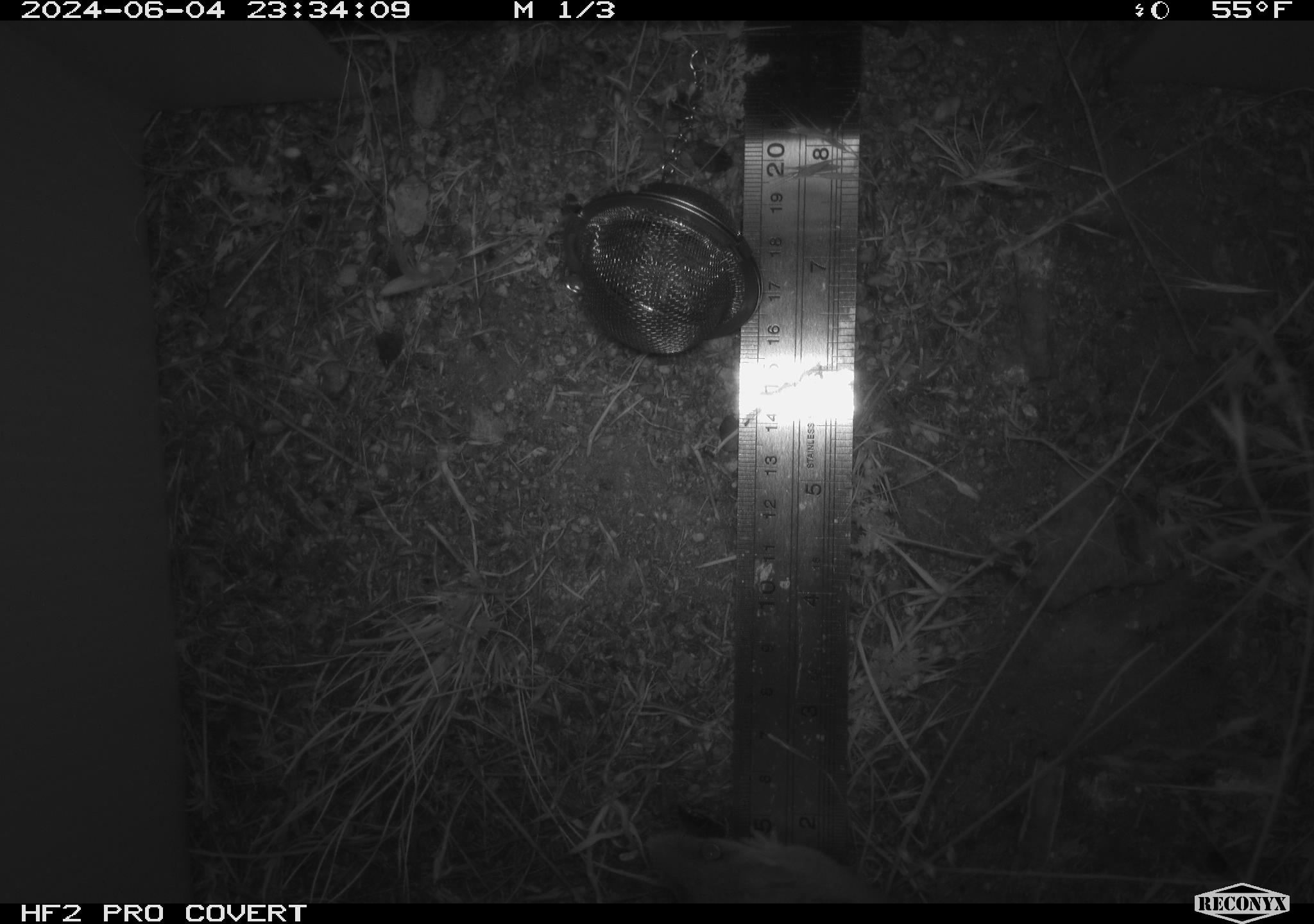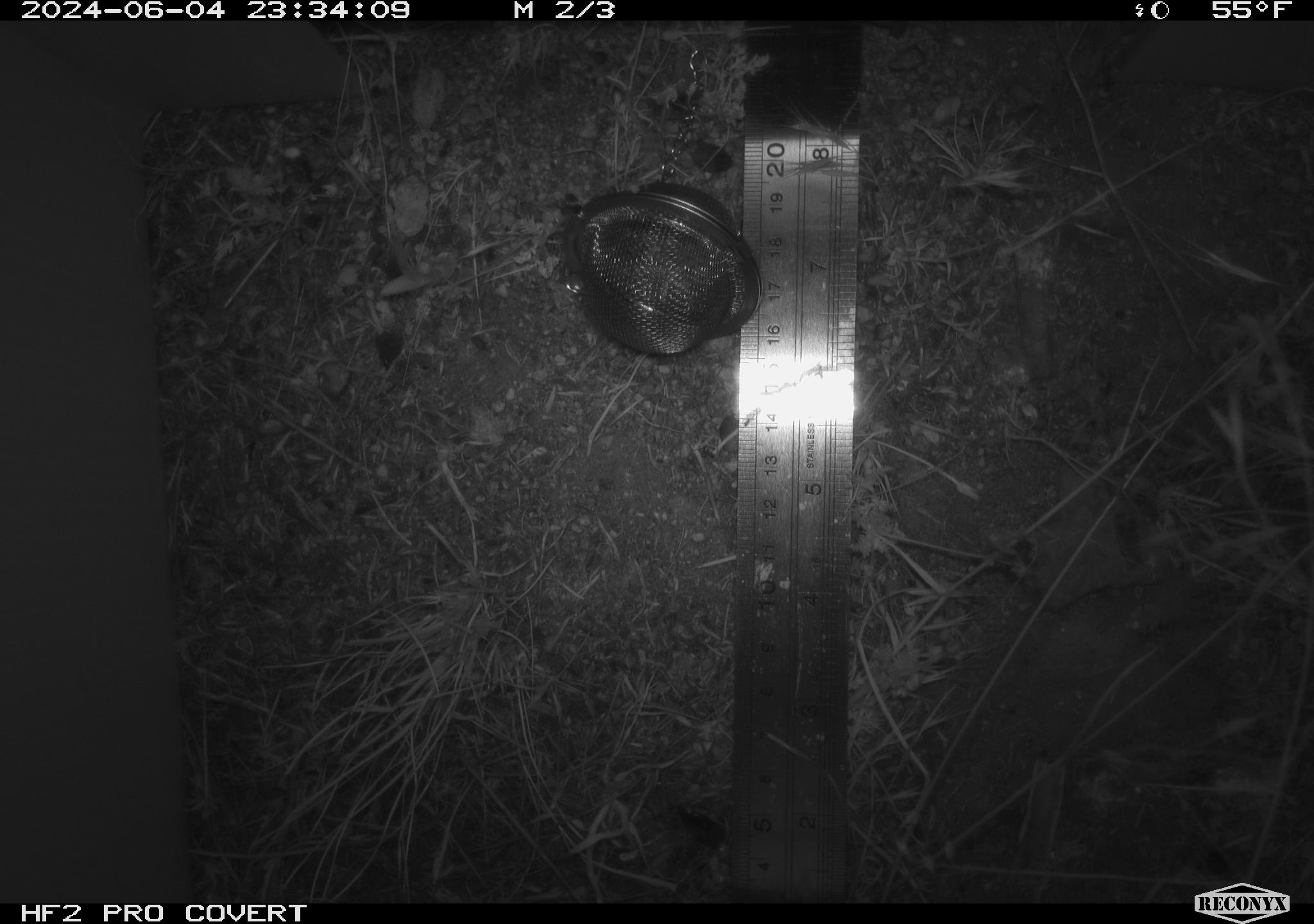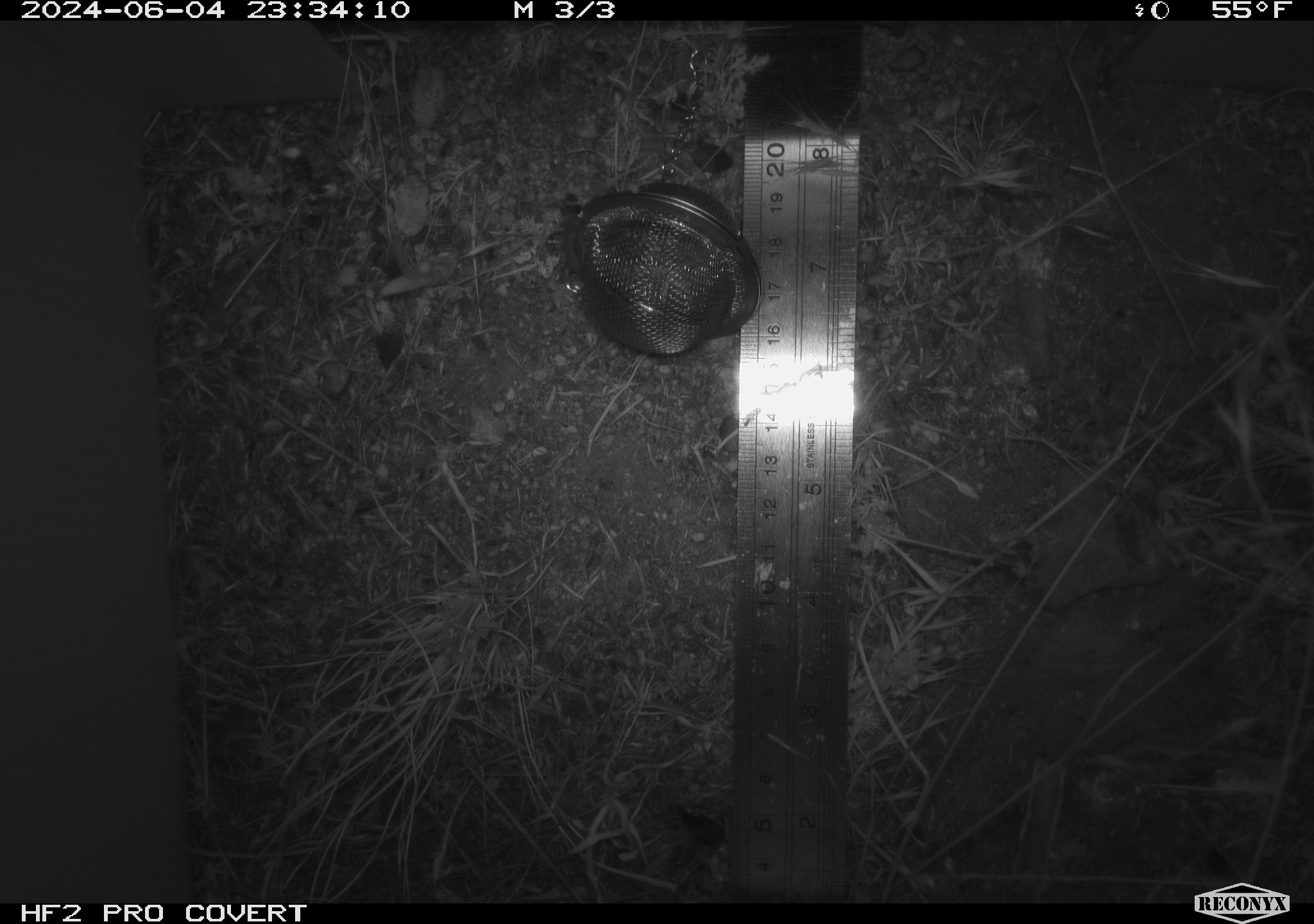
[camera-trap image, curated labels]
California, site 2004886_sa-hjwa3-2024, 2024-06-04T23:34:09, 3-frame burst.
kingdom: Animalia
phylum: Chordata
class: Mammalia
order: Rodentia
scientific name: Rodentia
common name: rodent